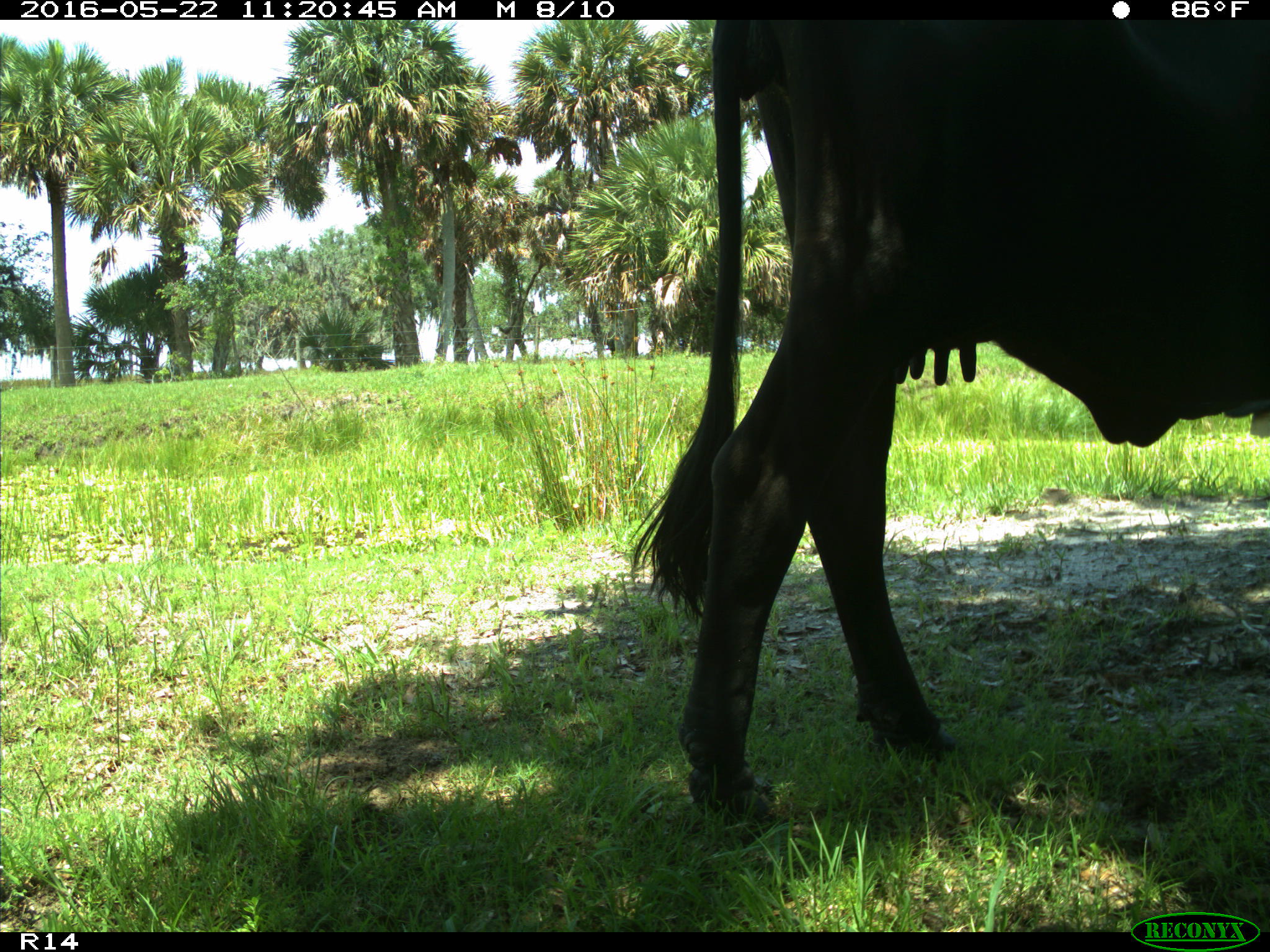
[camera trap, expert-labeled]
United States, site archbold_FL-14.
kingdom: Animalia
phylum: Chordata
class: Mammalia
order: Artiodactyla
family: Bovidae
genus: Bos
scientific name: Bos taurus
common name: domestic cow